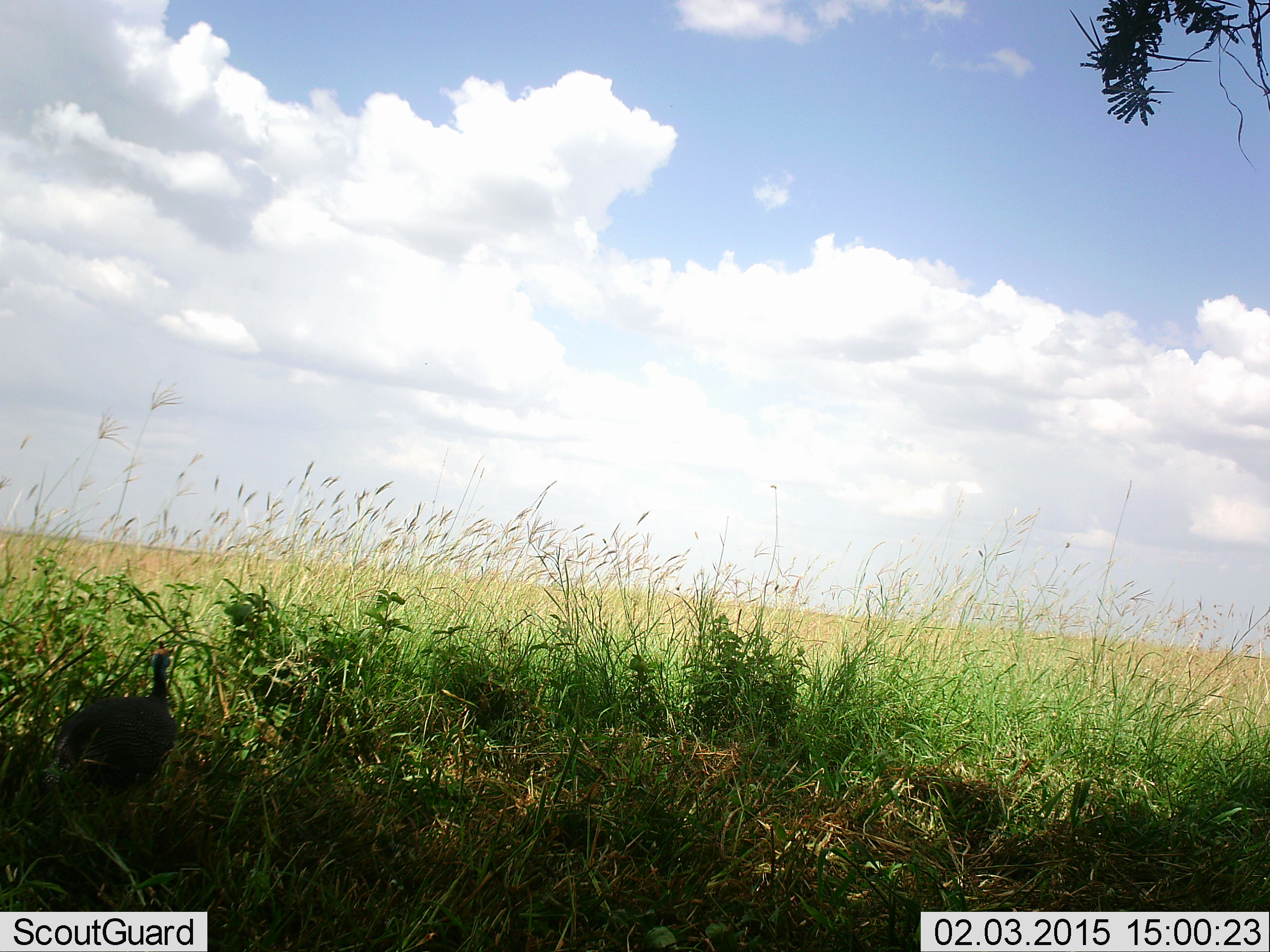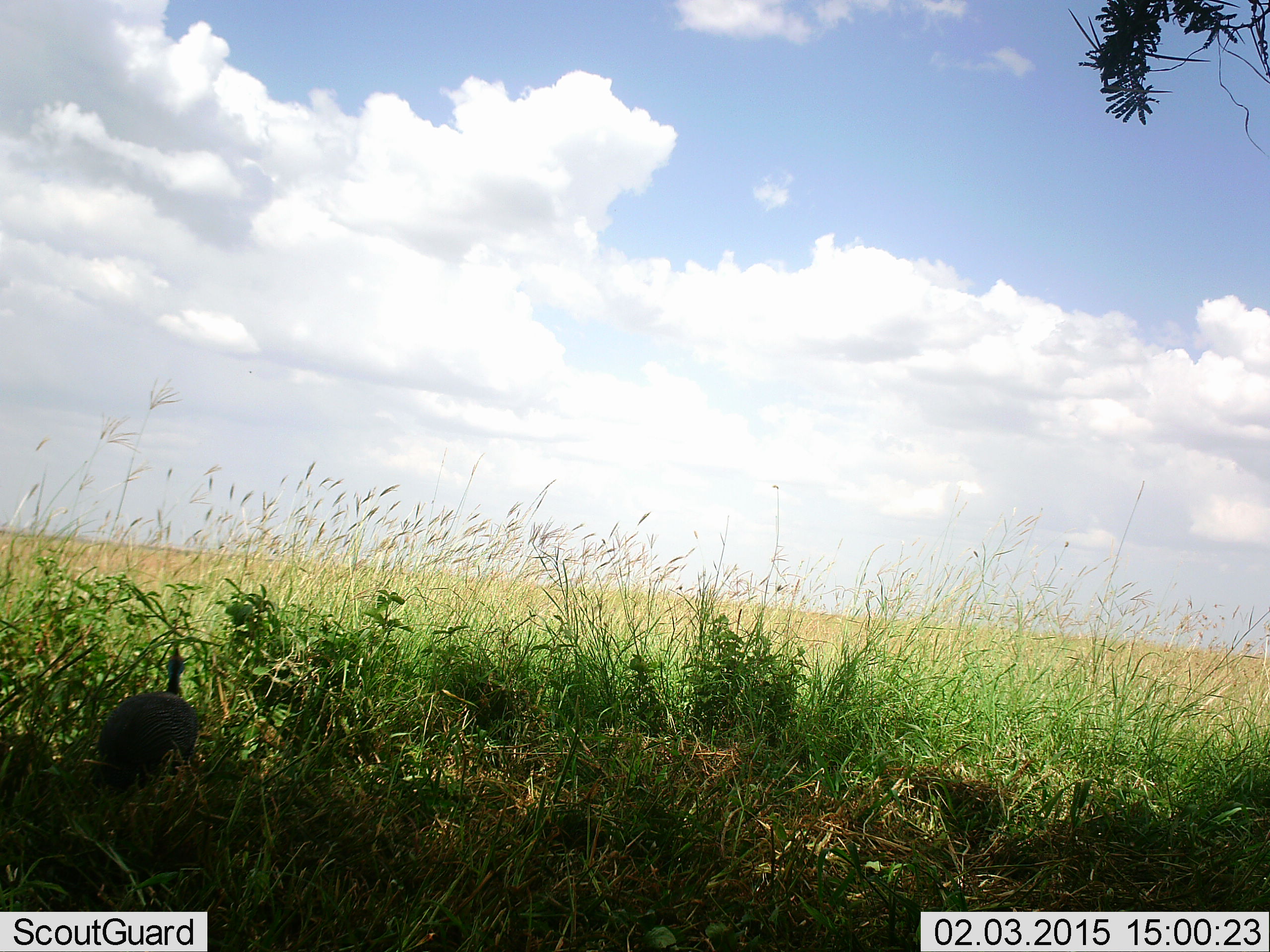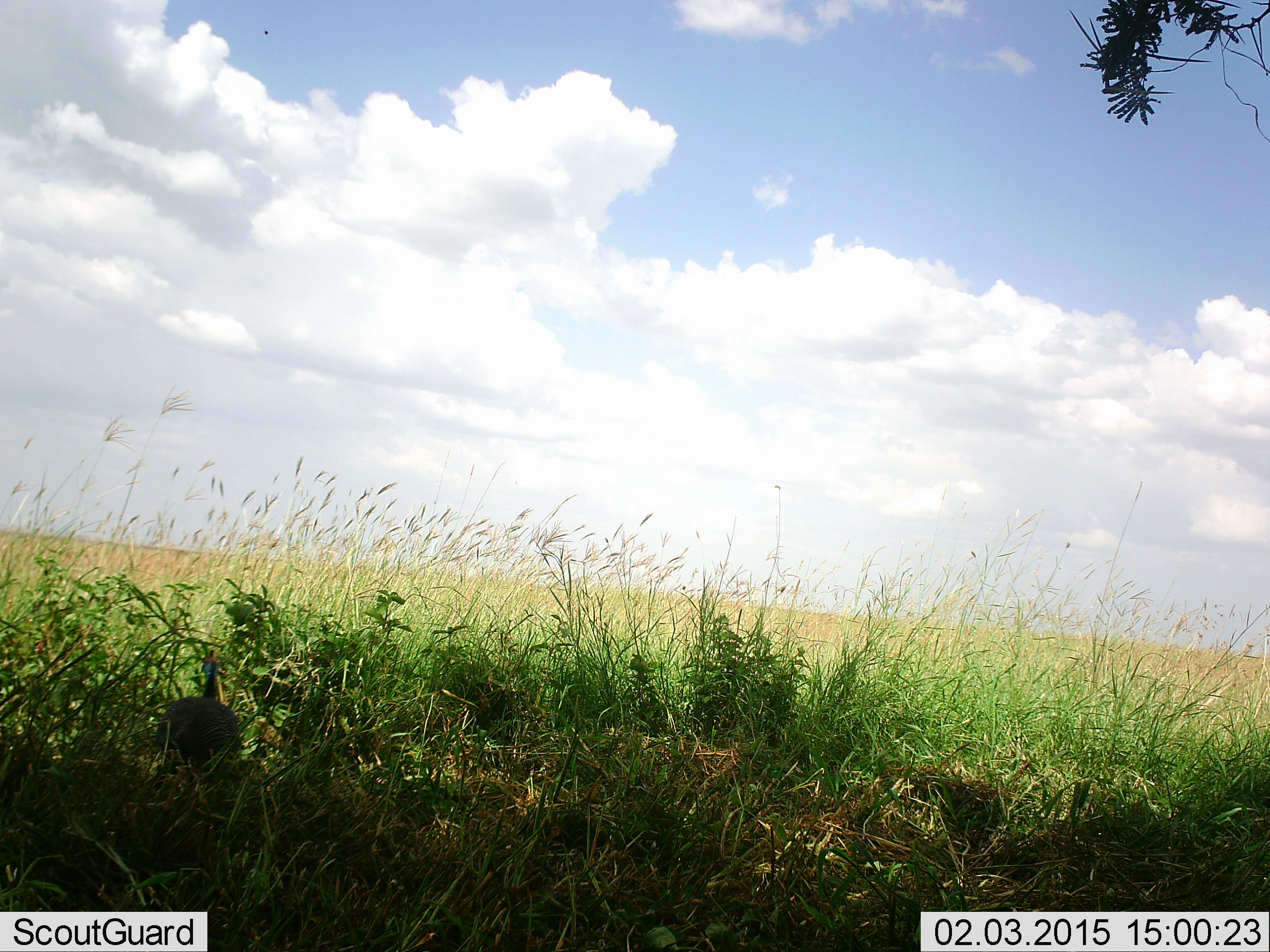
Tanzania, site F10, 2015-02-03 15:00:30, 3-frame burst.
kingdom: Animalia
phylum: Chordata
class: Aves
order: Galliformes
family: Numididae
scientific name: Numididae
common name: guinea fowl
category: guineafowl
Guineafowl (guinea fowl) (Numididae), count 1. Behavior (volunteer vote fractions): standing 40%, resting 0%, moving 80%, interacting 0%. Young present (vote fraction): 0%. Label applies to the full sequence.